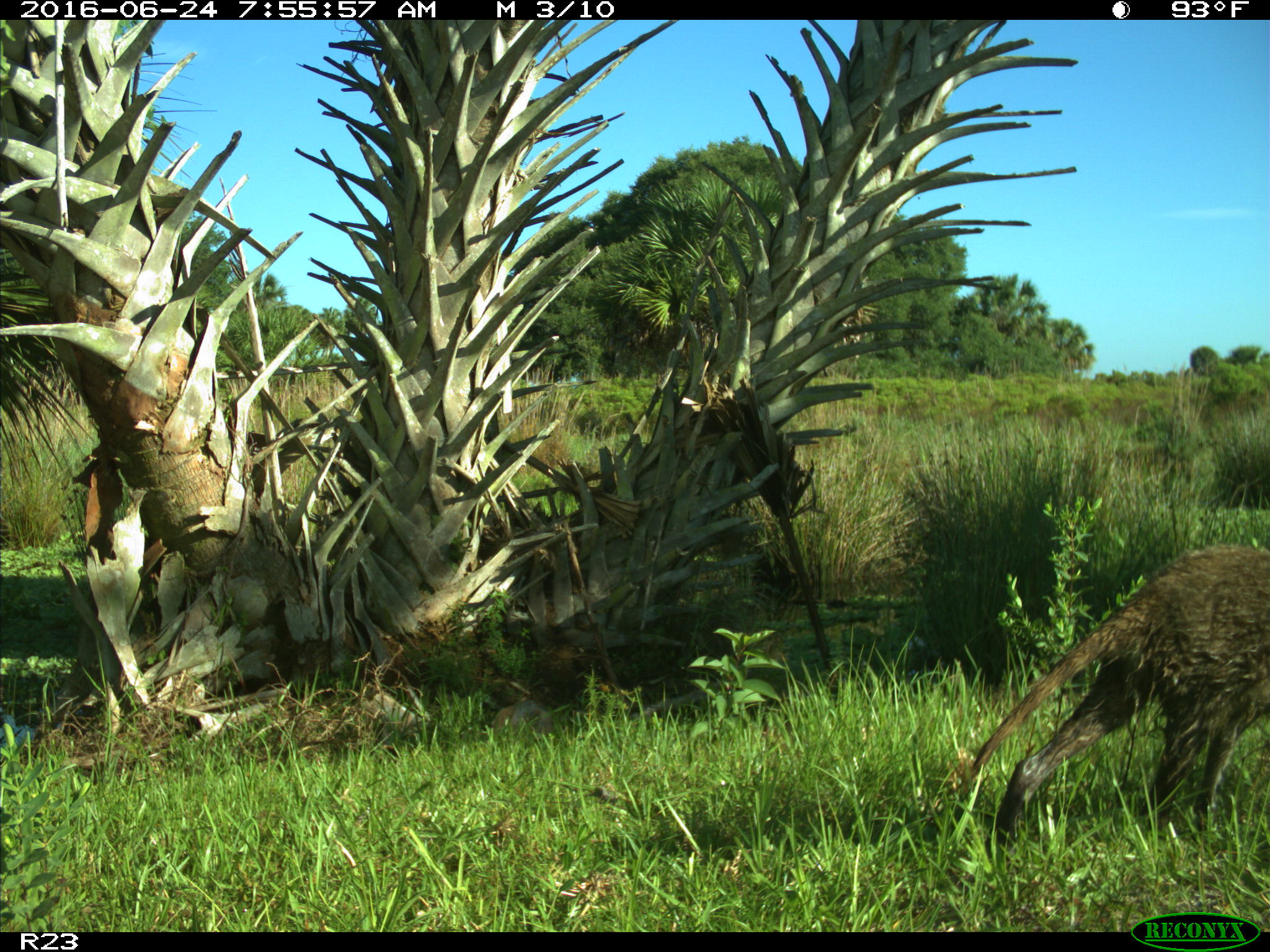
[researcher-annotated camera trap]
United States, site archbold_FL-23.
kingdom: Animalia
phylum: Chordata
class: Mammalia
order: Carnivora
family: Procyonidae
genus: Procyon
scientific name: Procyon lotor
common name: common raccoon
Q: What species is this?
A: Procyon lotor (common raccoon).